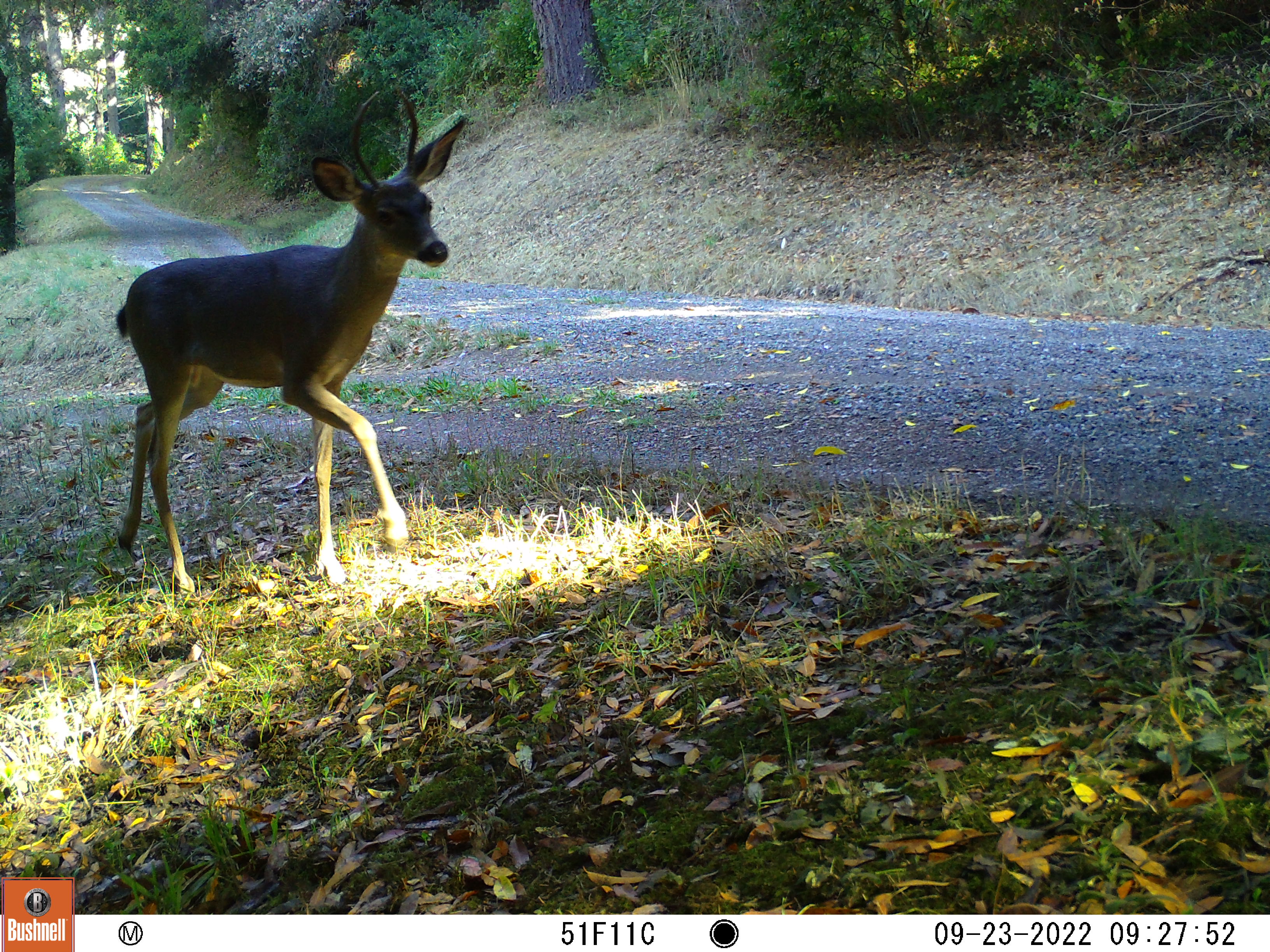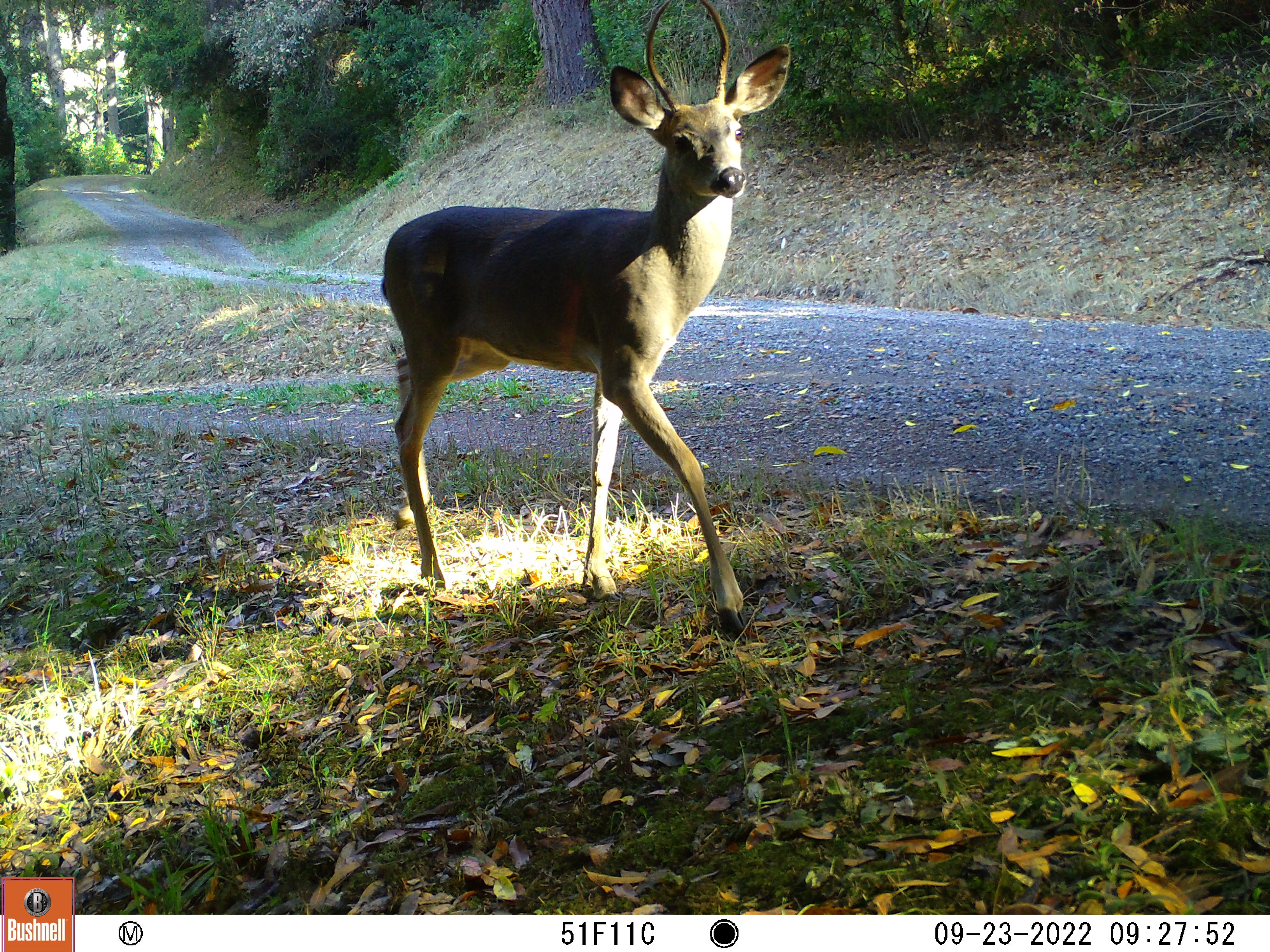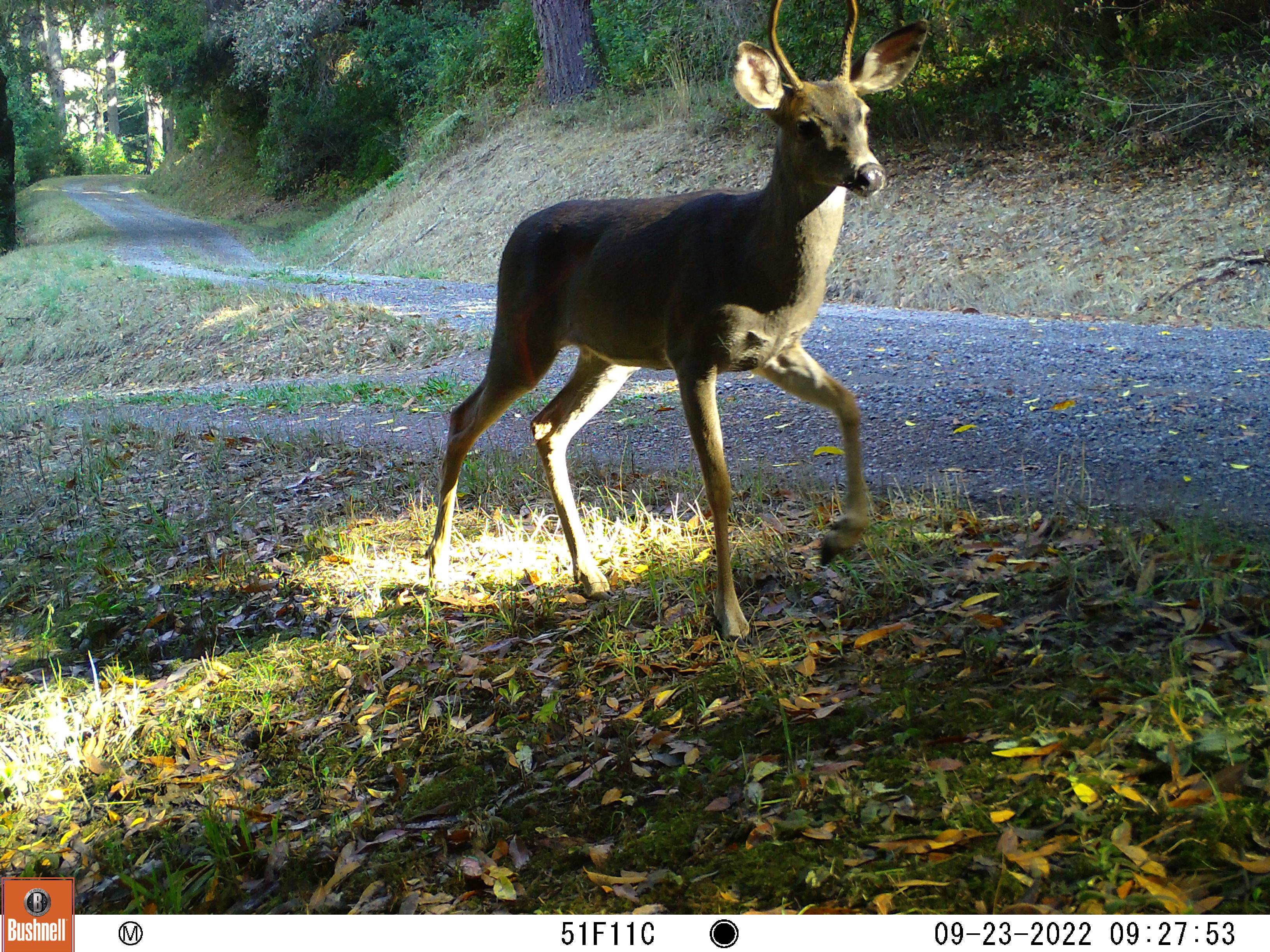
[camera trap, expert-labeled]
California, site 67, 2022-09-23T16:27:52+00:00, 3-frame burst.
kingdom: Animalia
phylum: Chordata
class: Mammalia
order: Artiodactyla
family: Cervidae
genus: Odocoileus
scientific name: Odocoileus hemionus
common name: mule deer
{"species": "mule deer (Odocoileus hemionus)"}